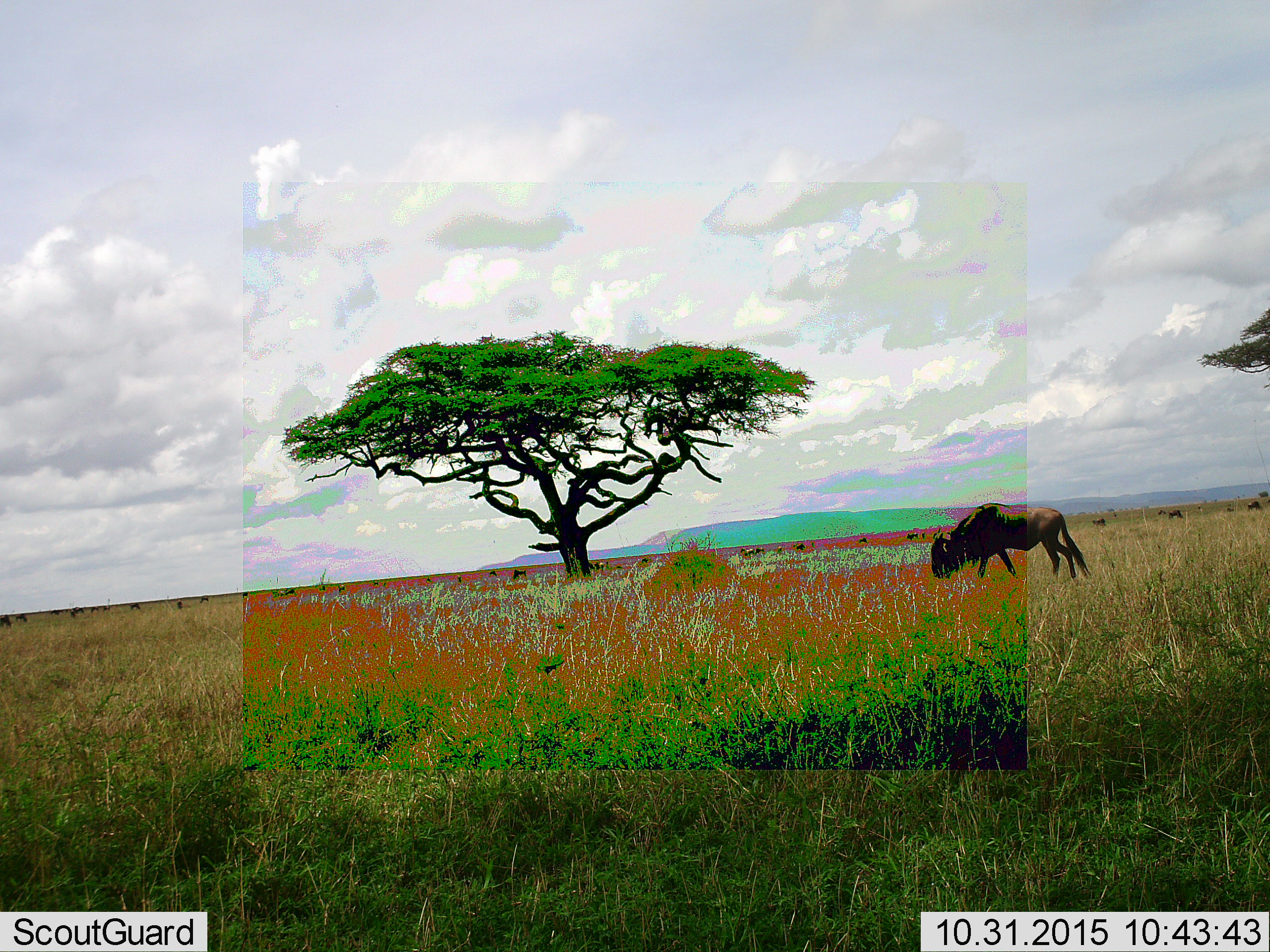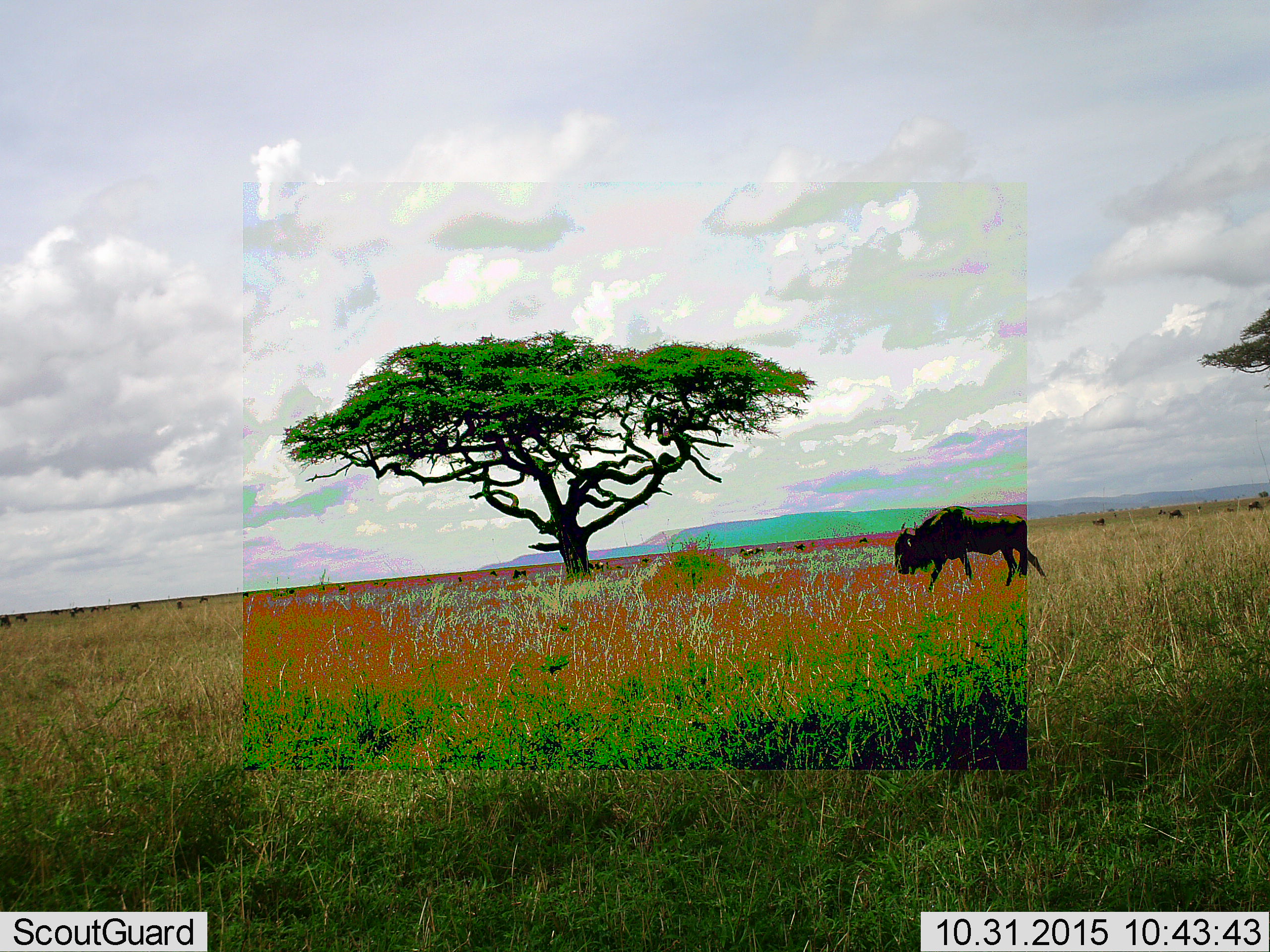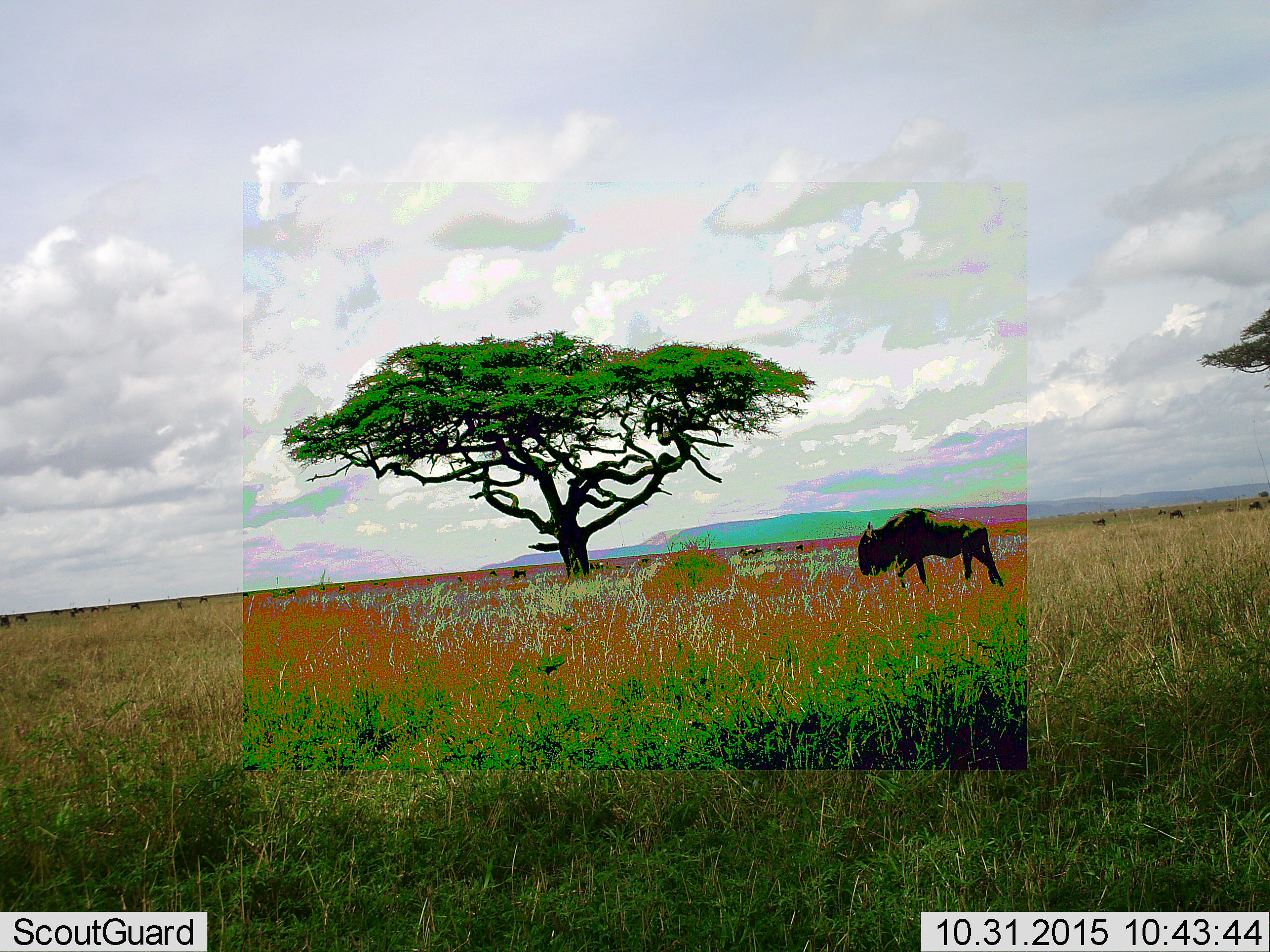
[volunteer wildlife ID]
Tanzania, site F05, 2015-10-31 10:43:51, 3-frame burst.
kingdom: Animalia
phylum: Chordata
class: Mammalia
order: Artiodactyla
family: Bovidae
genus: Connochaetes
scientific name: Connochaetes taurinus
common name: blue wildebeest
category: wildebeest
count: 11-50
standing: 44%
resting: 0%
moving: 81%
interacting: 0%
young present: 0%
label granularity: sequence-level